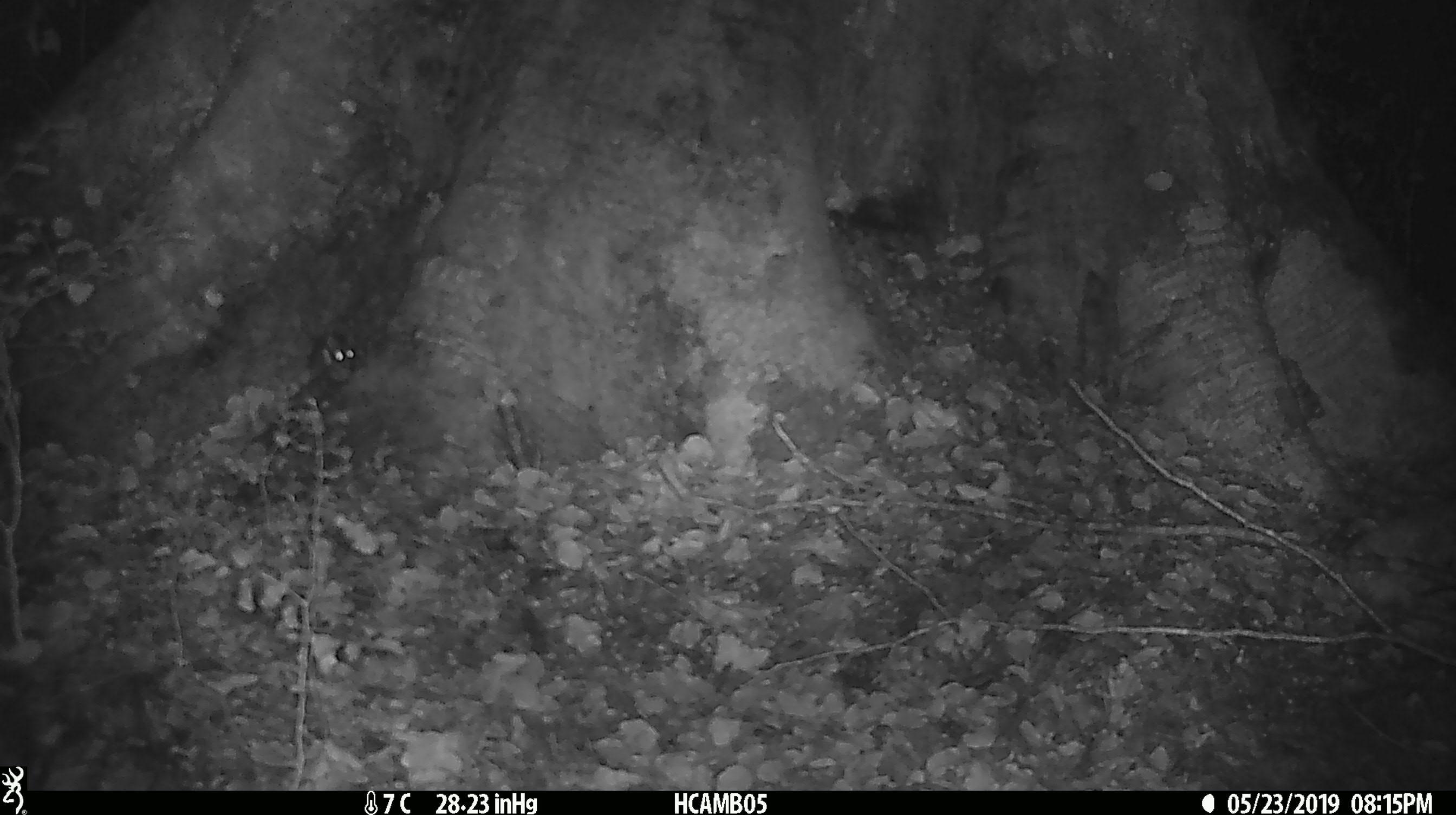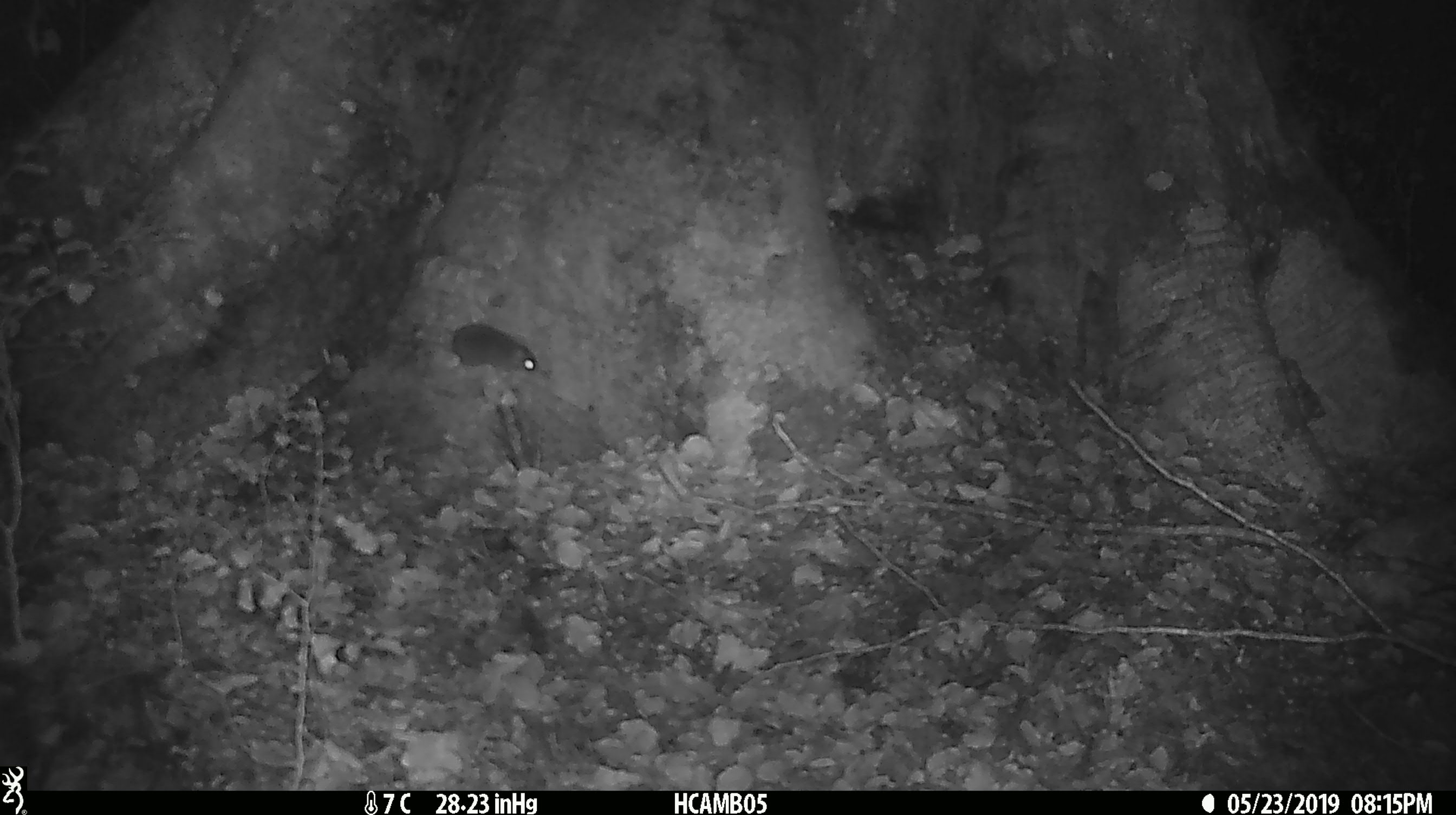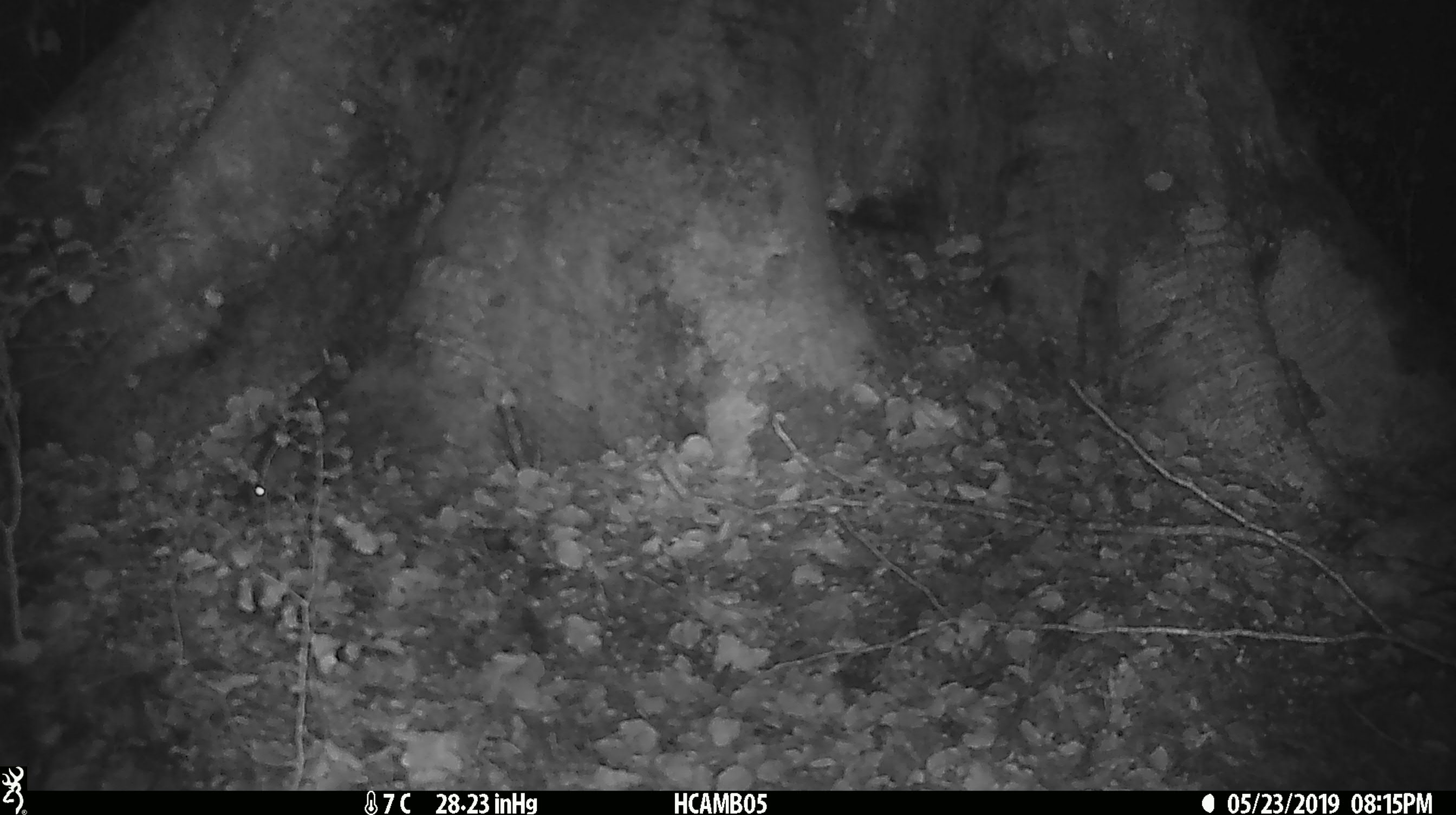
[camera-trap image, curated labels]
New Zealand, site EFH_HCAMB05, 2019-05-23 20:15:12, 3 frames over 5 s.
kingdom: Animalia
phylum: Chordata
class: Mammalia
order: Rodentia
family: Muridae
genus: Mus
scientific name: Mus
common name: mouse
Mouse (Mus).